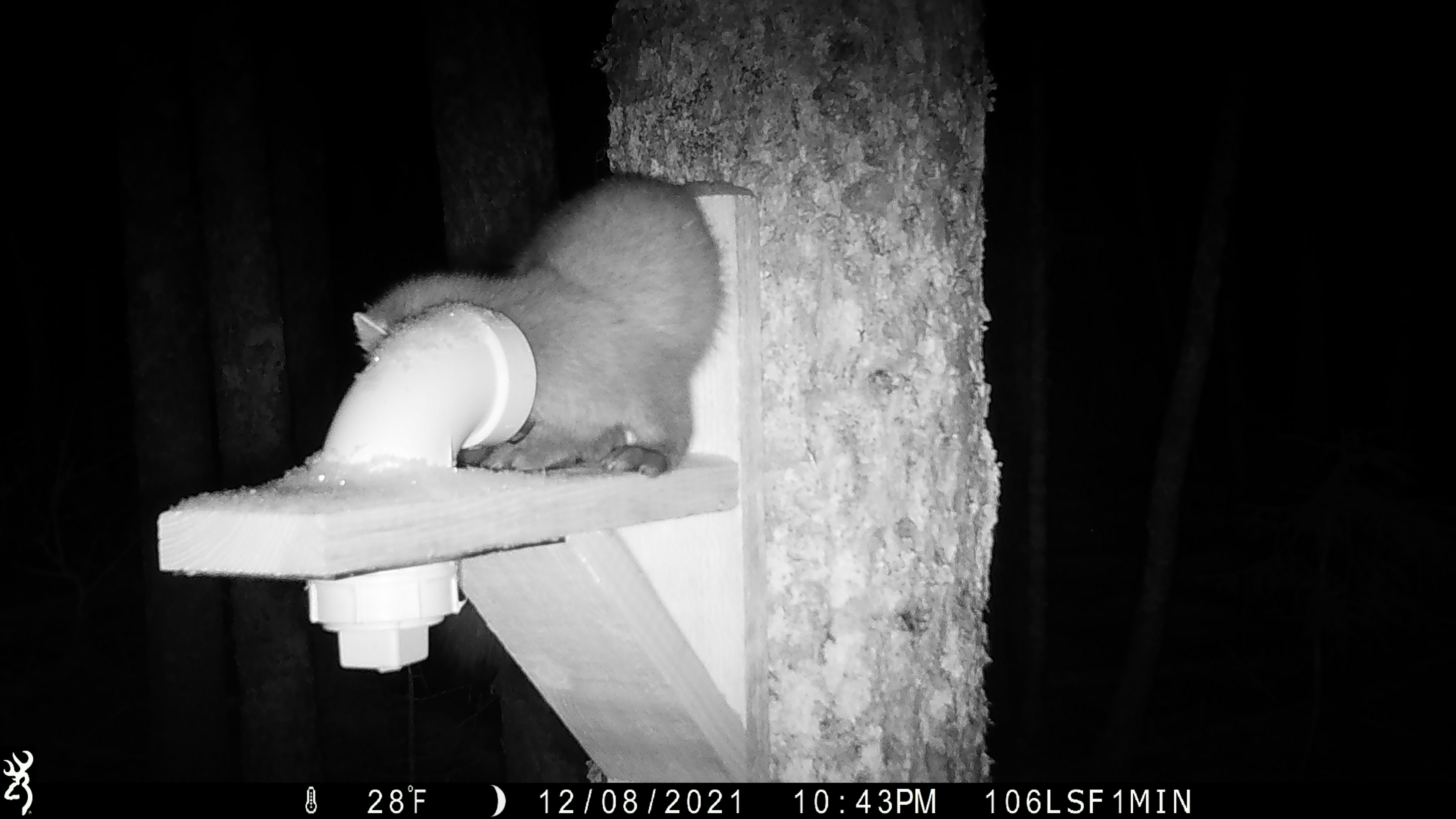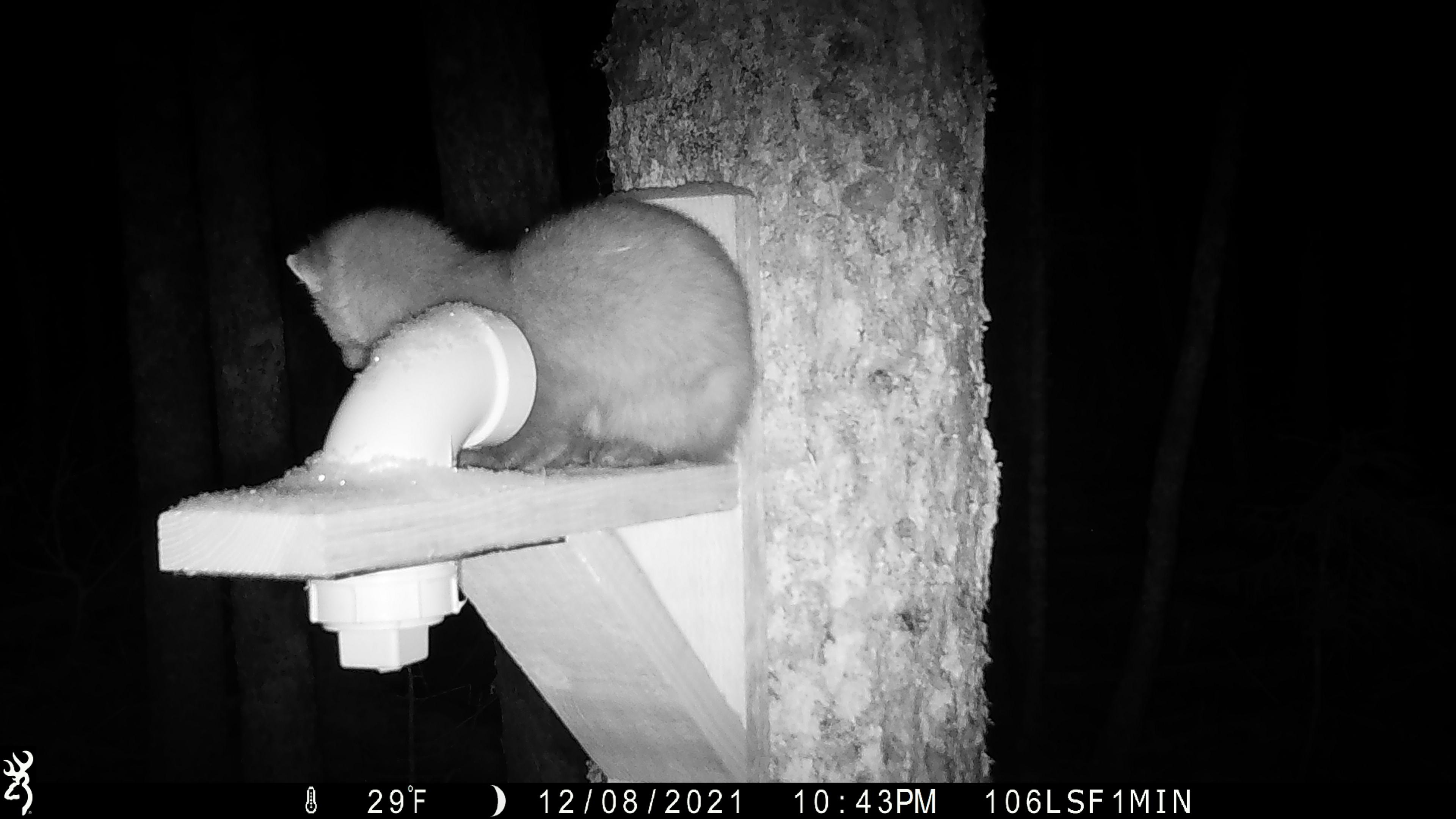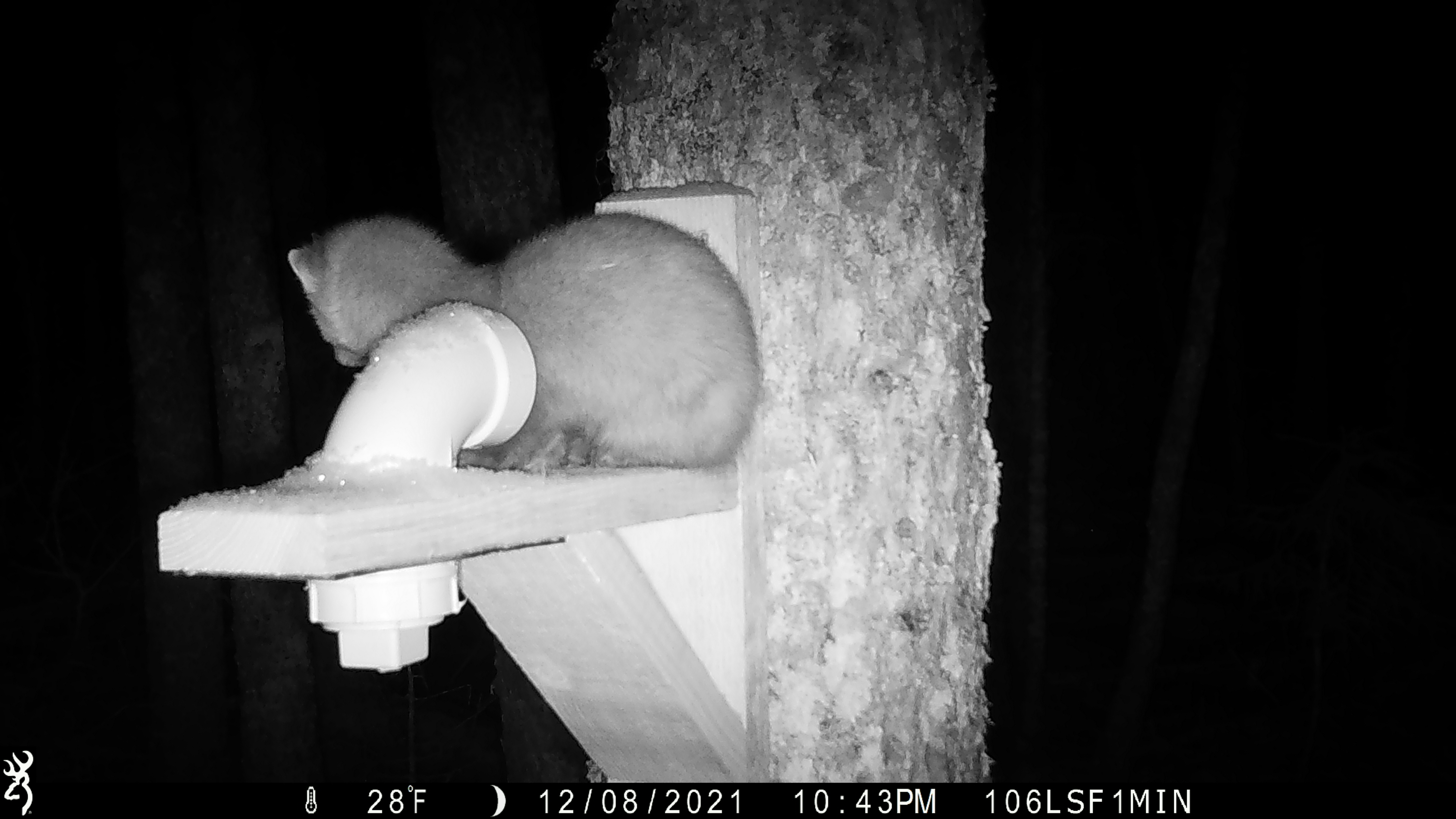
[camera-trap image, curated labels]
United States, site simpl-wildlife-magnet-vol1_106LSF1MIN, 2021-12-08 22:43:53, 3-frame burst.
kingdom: Animalia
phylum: Chordata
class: Mammalia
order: Carnivora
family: Mustelidae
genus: Martes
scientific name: Martes americana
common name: american marten